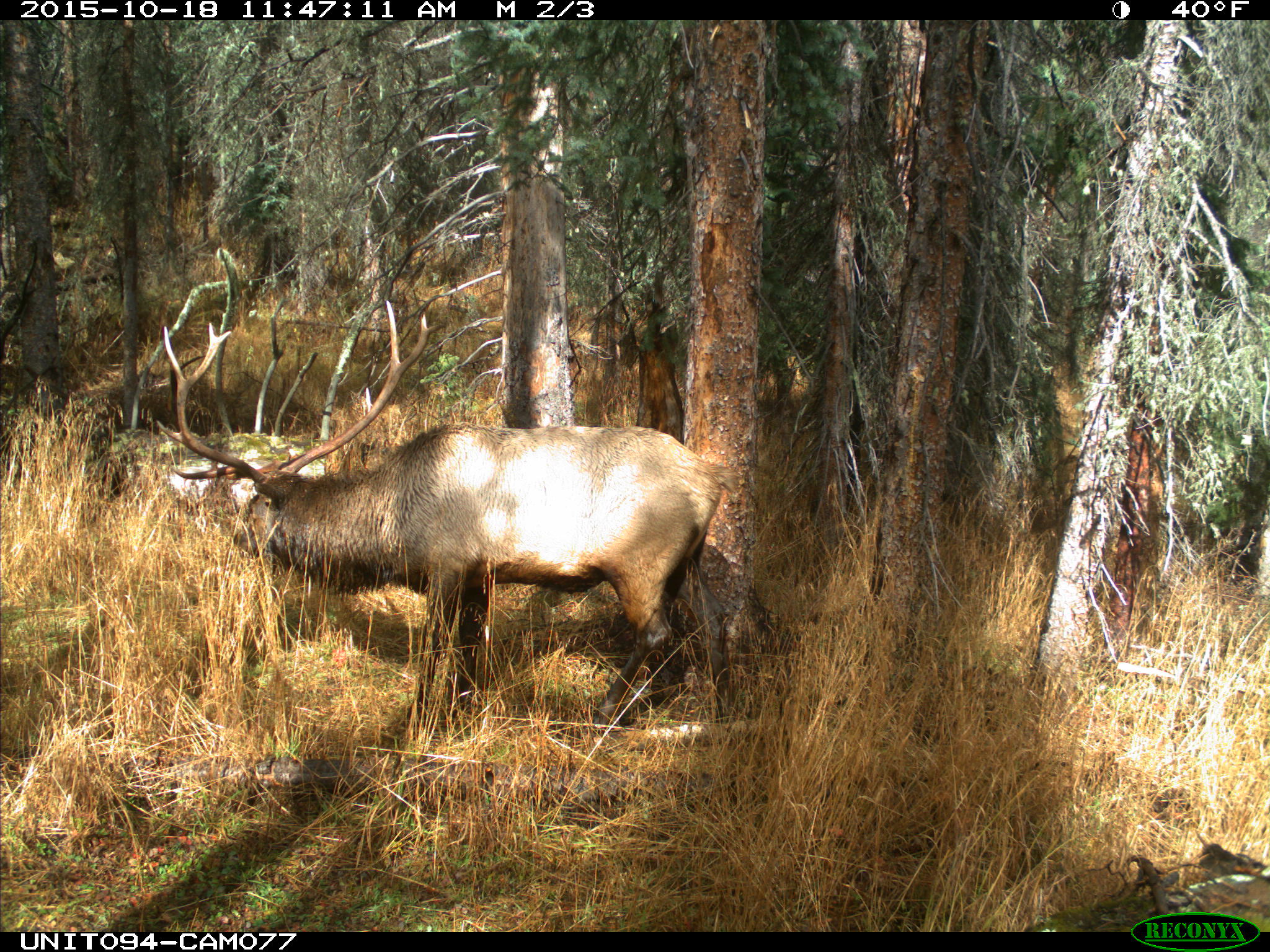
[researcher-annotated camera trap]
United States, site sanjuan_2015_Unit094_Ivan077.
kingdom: Animalia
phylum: Chordata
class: Mammalia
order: Artiodactyla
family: Cervidae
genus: Cervus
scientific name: Cervus elaphus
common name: red deer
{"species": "Cervus elaphus (red deer)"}